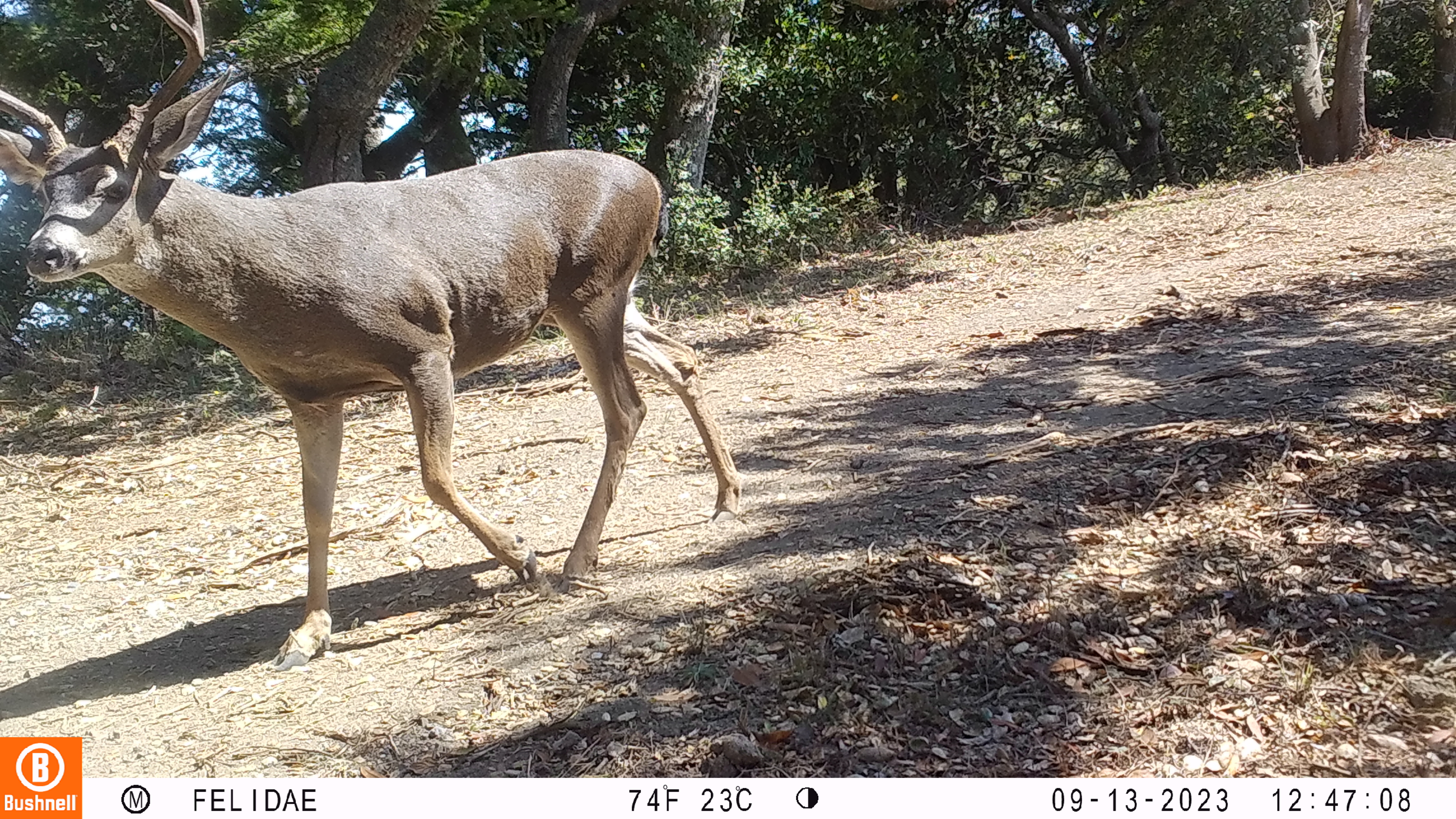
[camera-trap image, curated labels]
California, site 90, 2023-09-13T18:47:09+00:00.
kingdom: Animalia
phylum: Chordata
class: Mammalia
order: Artiodactyla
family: Cervidae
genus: Odocoileus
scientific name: Odocoileus hemionus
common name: mule deer